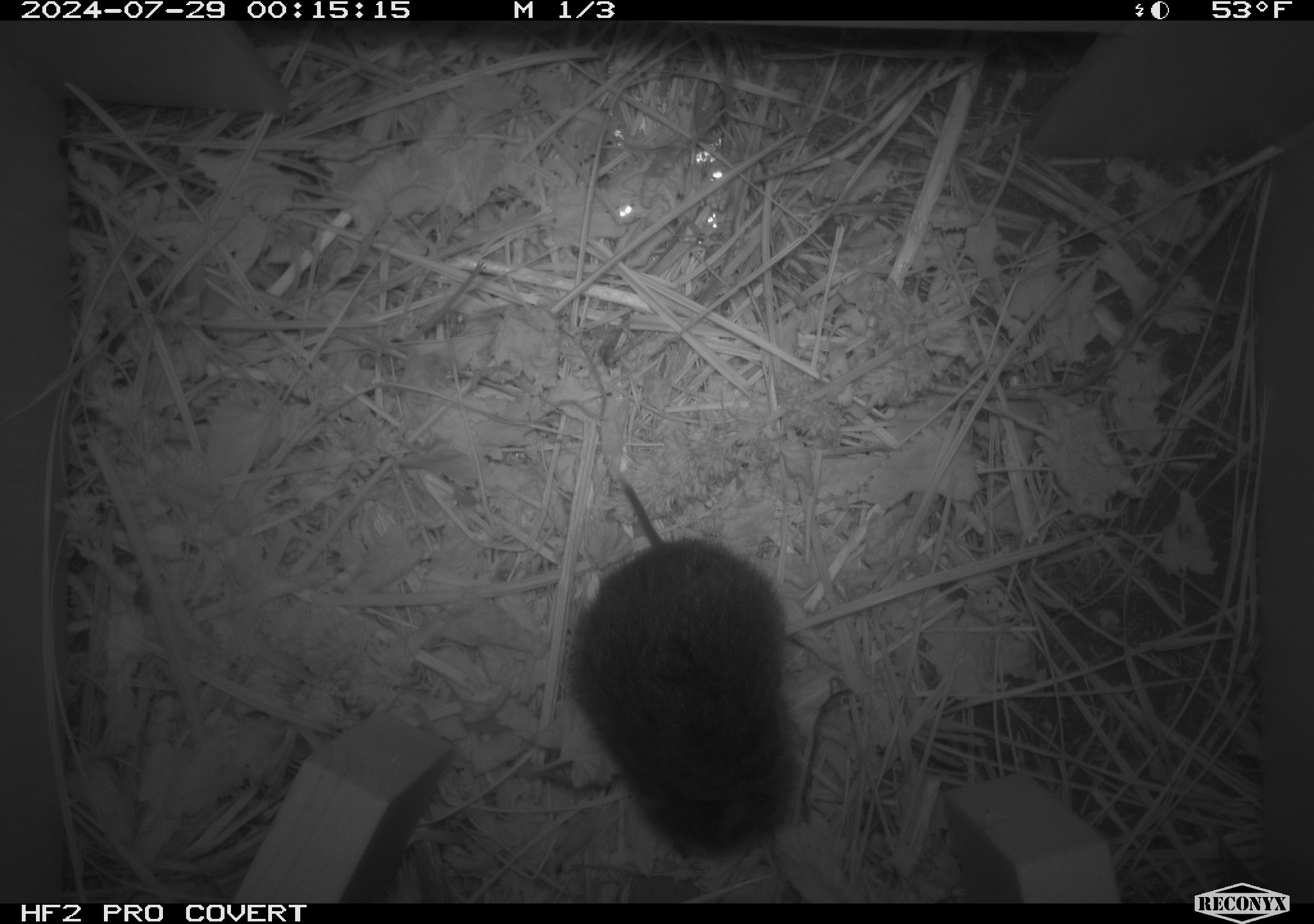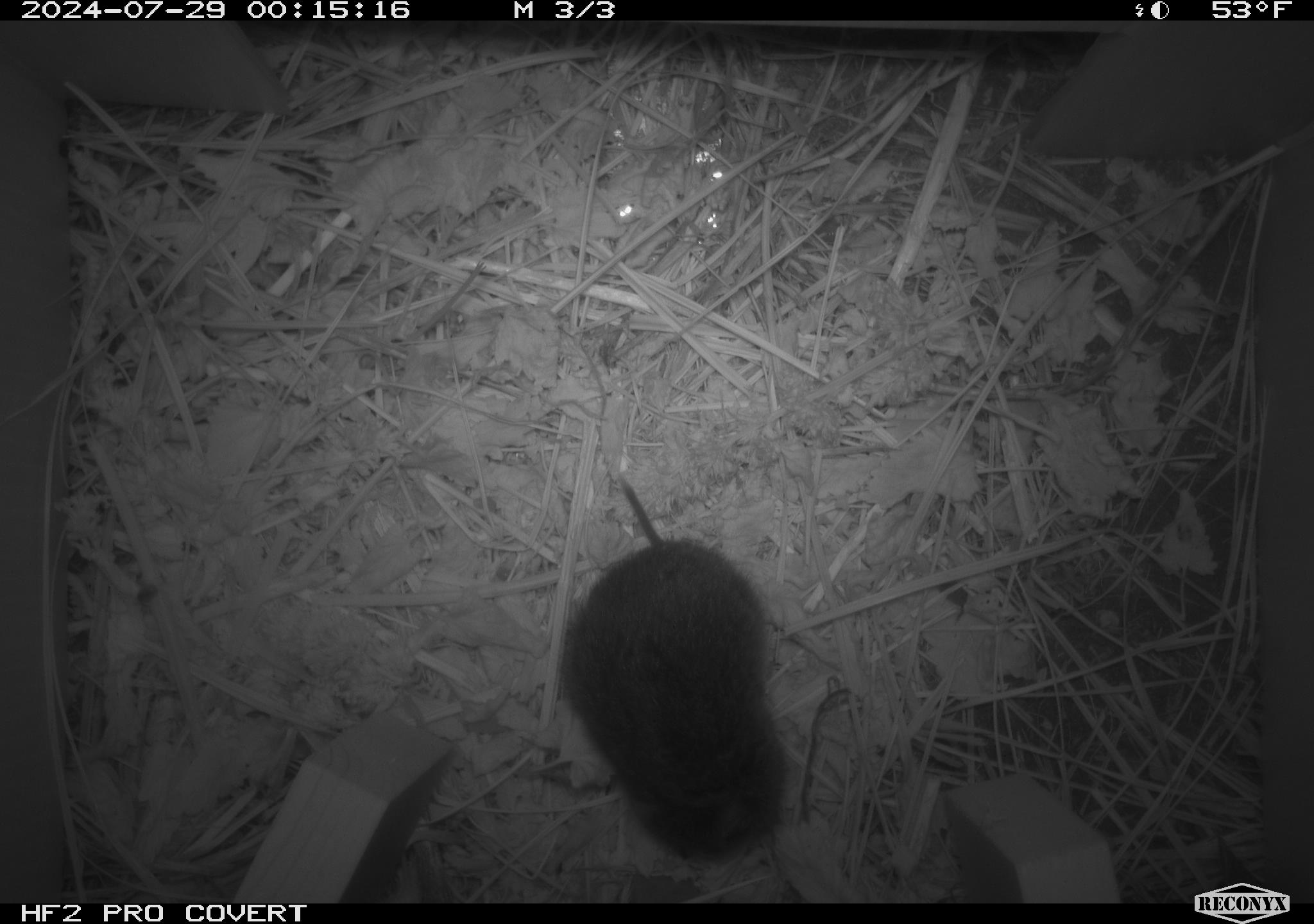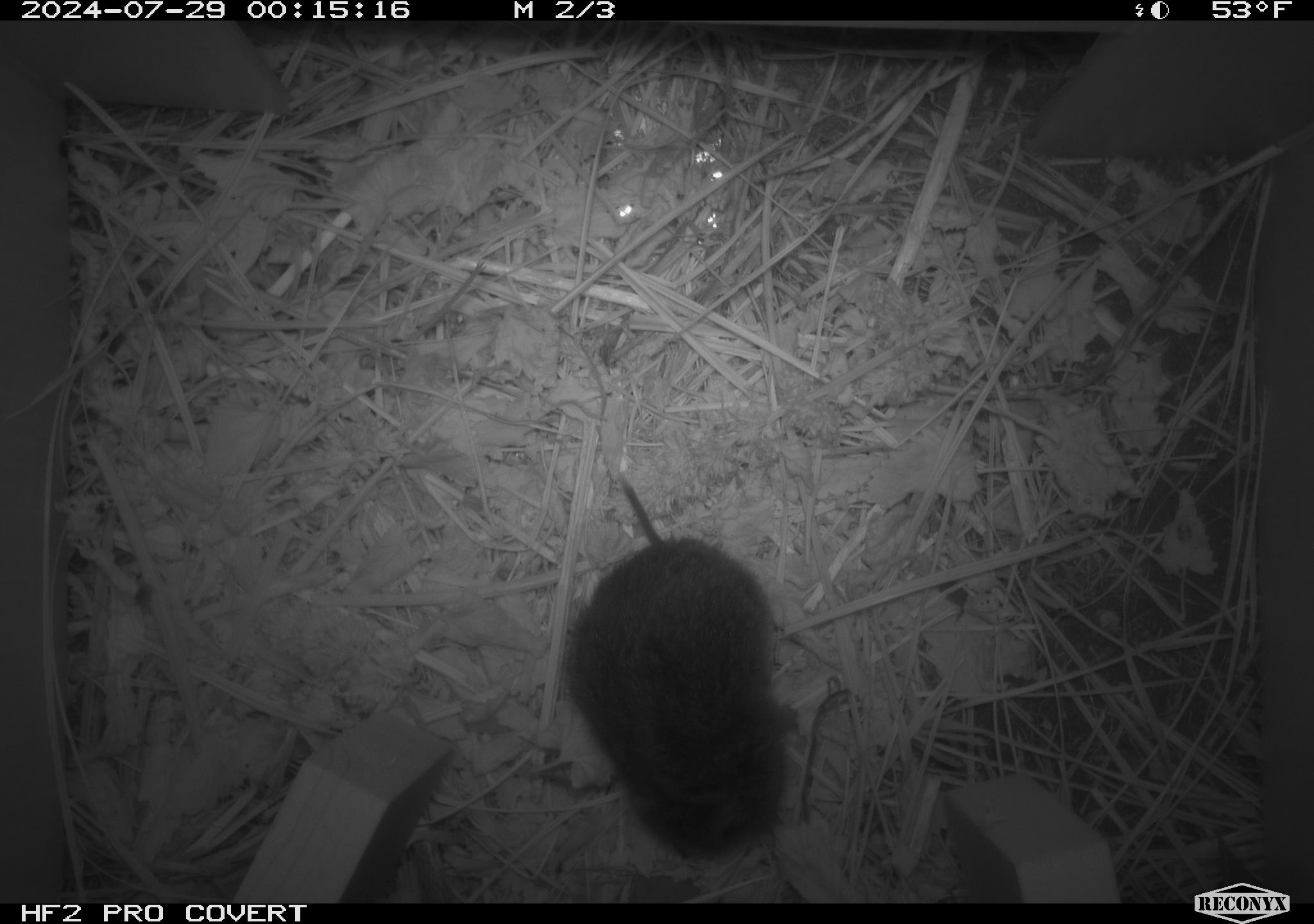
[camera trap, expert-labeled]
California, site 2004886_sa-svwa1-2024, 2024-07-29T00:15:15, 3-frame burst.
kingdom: Animalia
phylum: Chordata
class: Mammalia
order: Rodentia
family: Cricetidae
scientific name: Arvicolinae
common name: voles, lemmings, and muskrats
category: arvicolinae subfamily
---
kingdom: Animalia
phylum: Arthropoda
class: Insecta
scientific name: Insecta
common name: insect